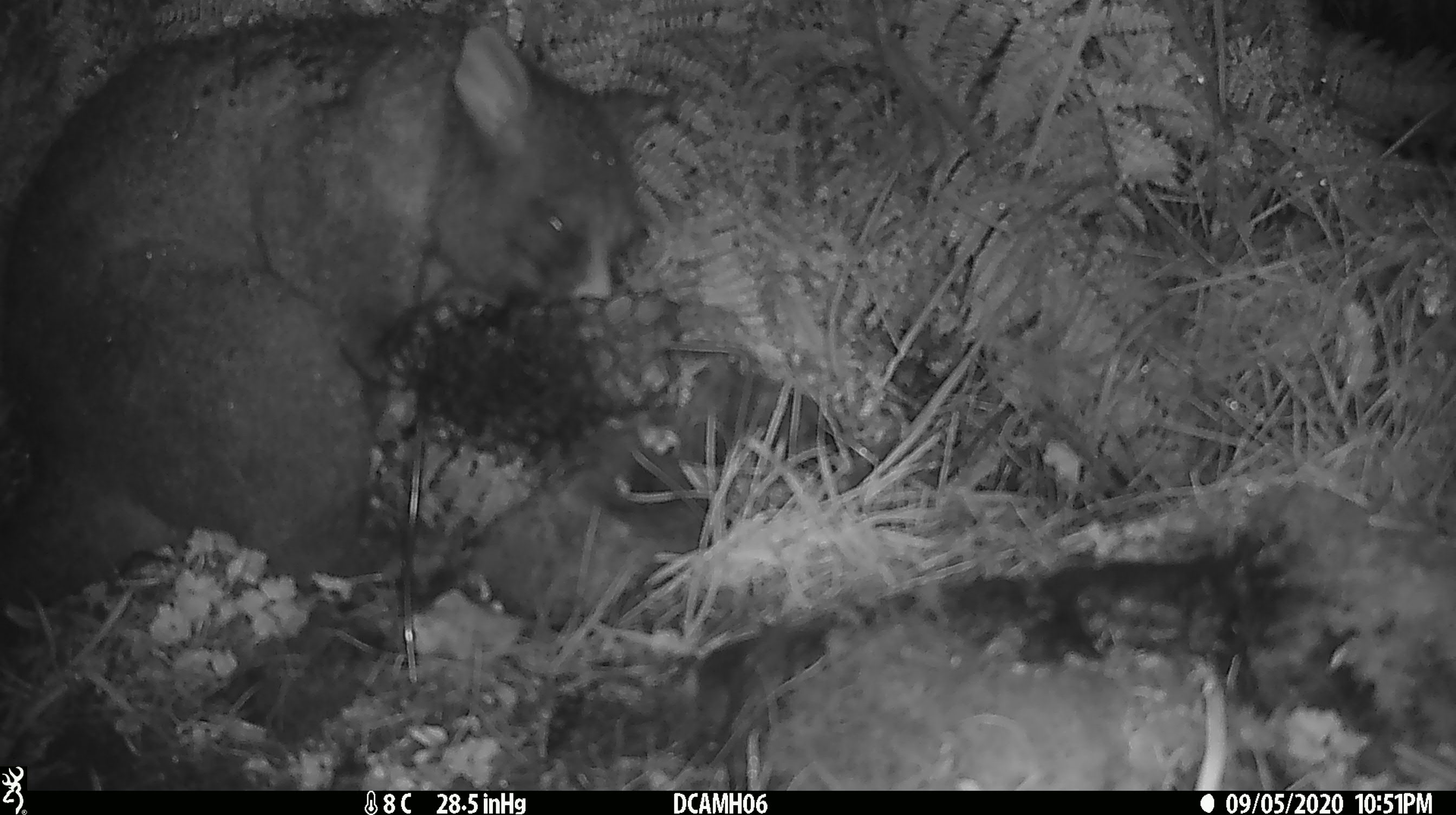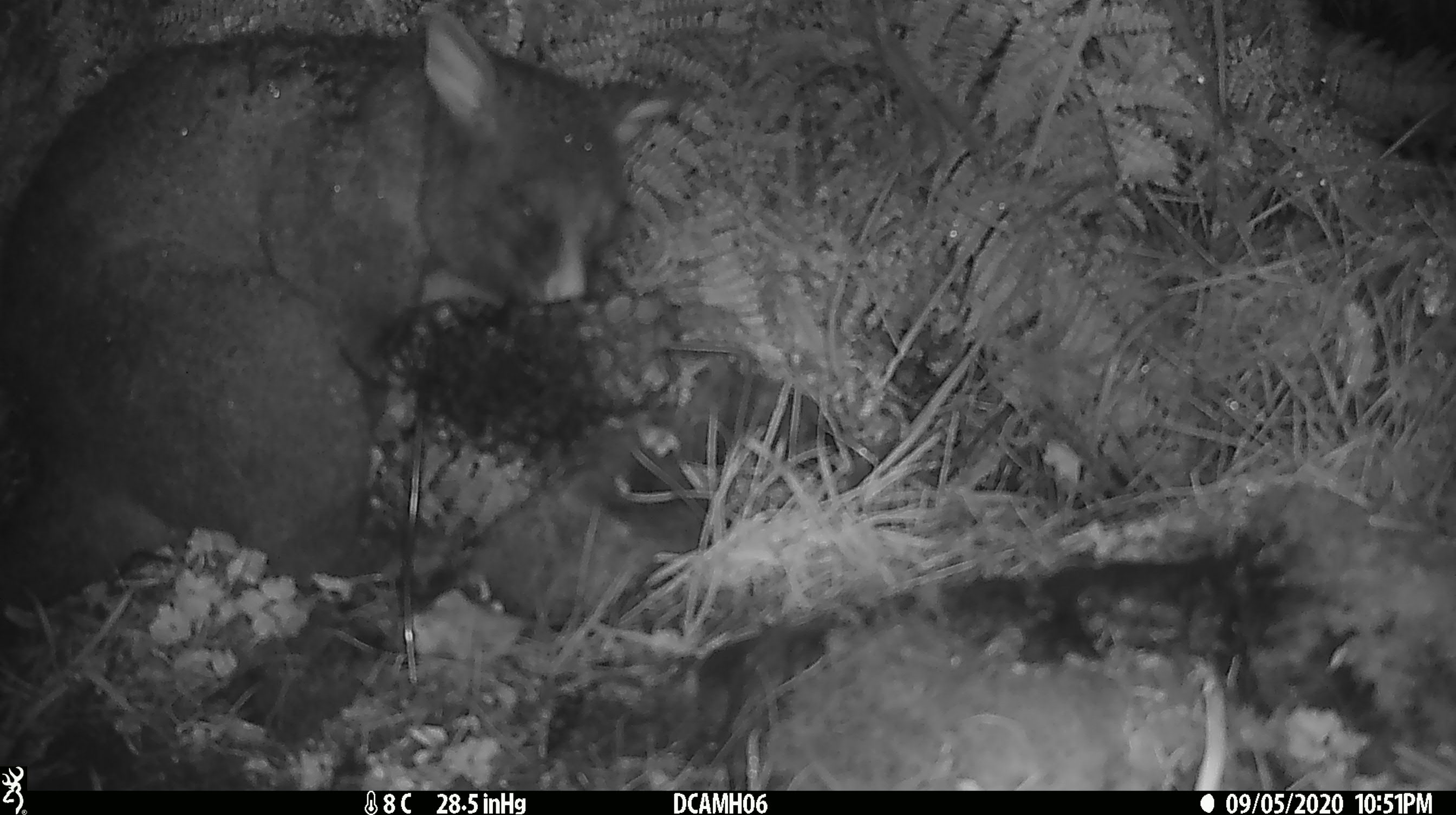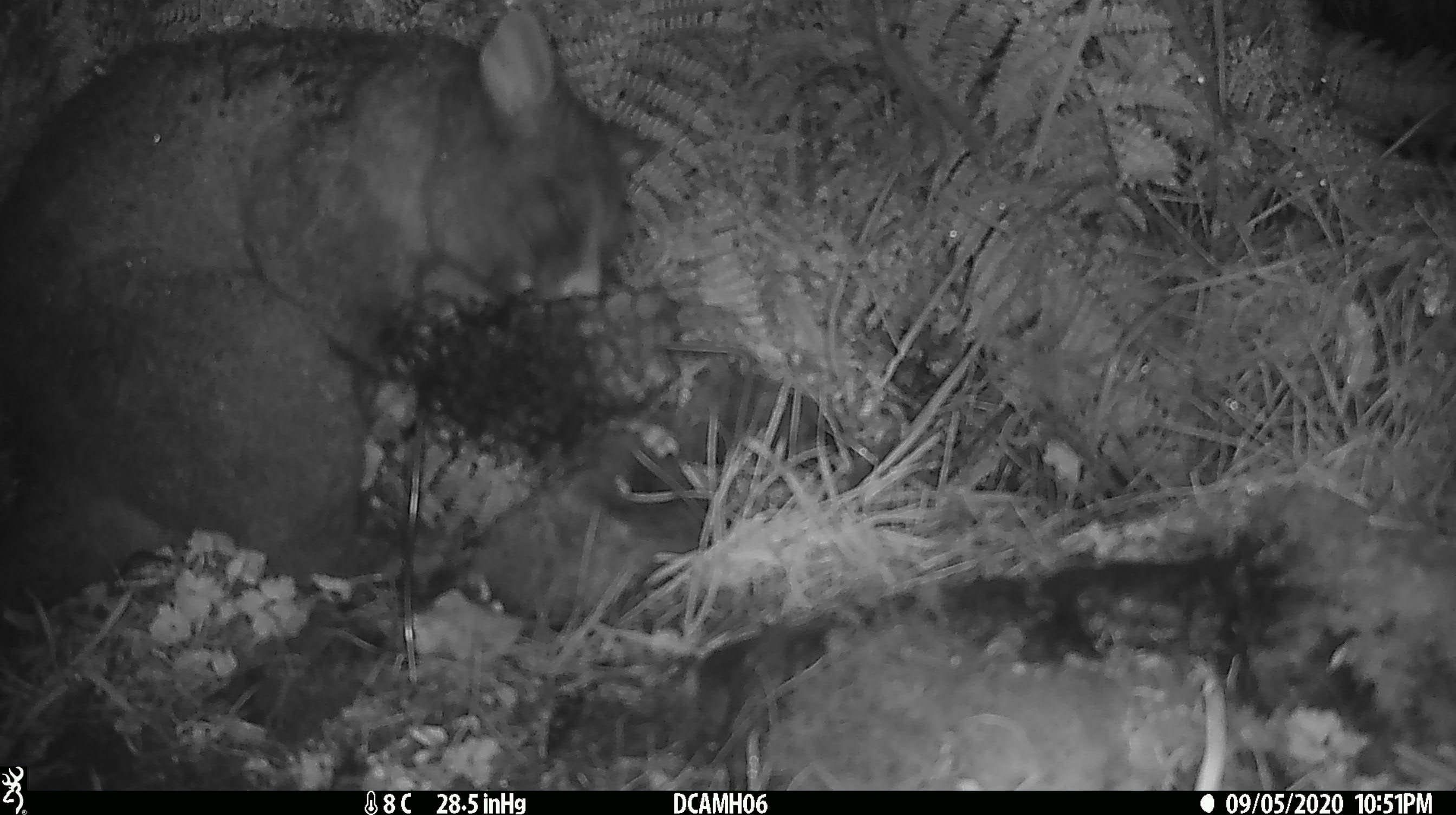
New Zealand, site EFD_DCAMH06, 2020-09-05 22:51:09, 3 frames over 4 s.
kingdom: Animalia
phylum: Chordata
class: Mammalia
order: Diprotodontia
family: Phalangeridae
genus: Trichosurus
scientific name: Trichosurus vulpecula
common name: common brushtail possum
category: possum